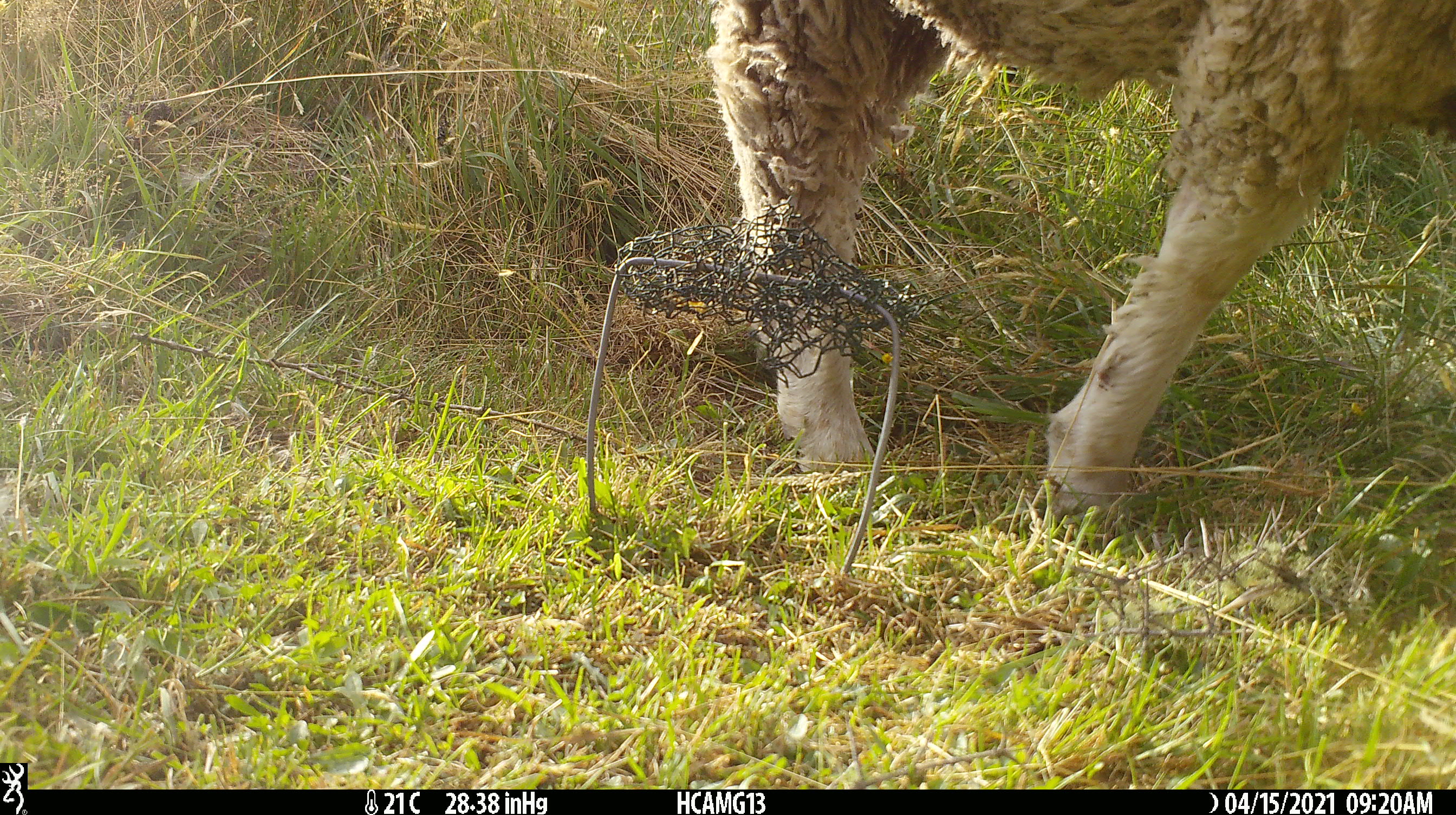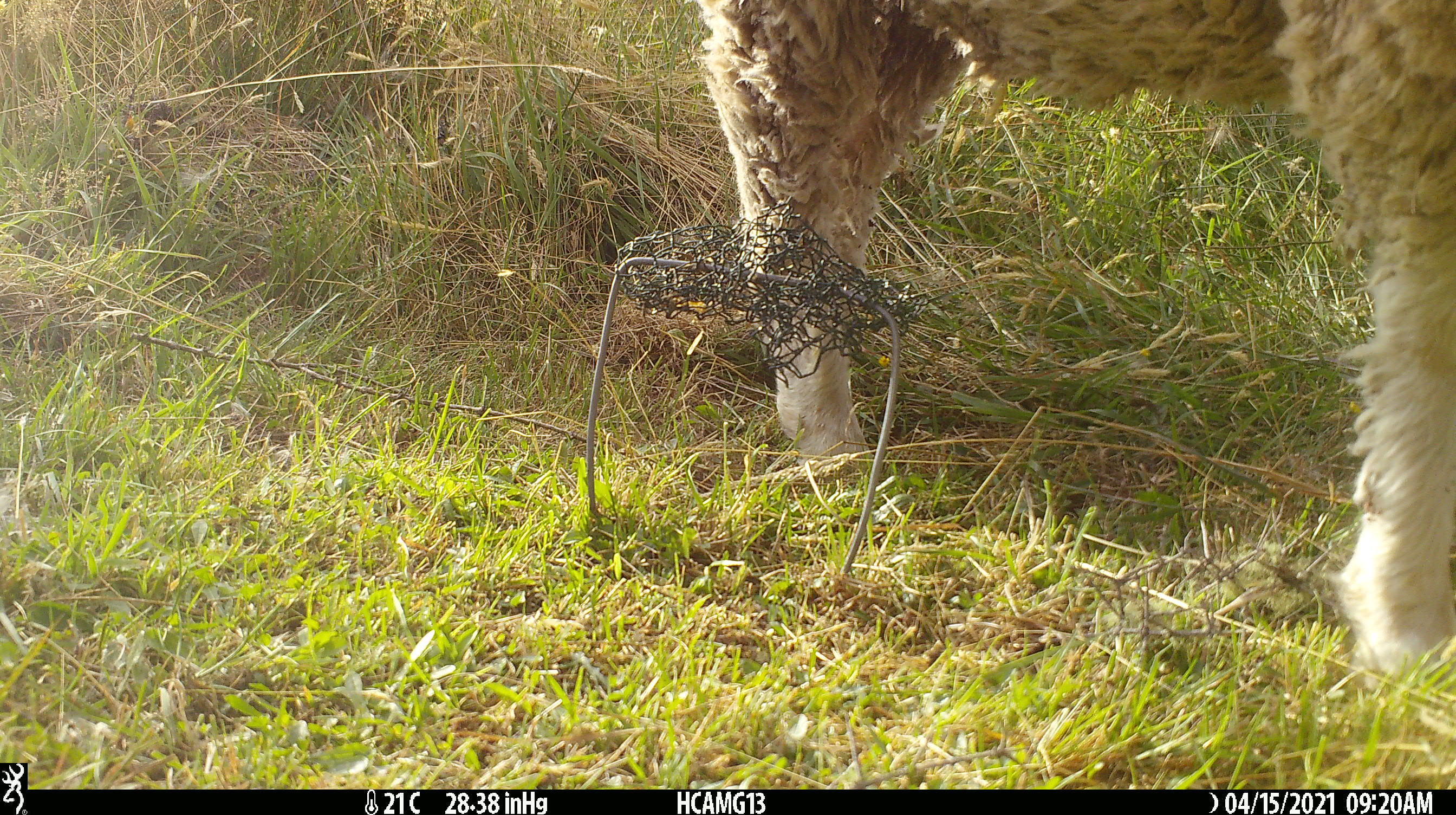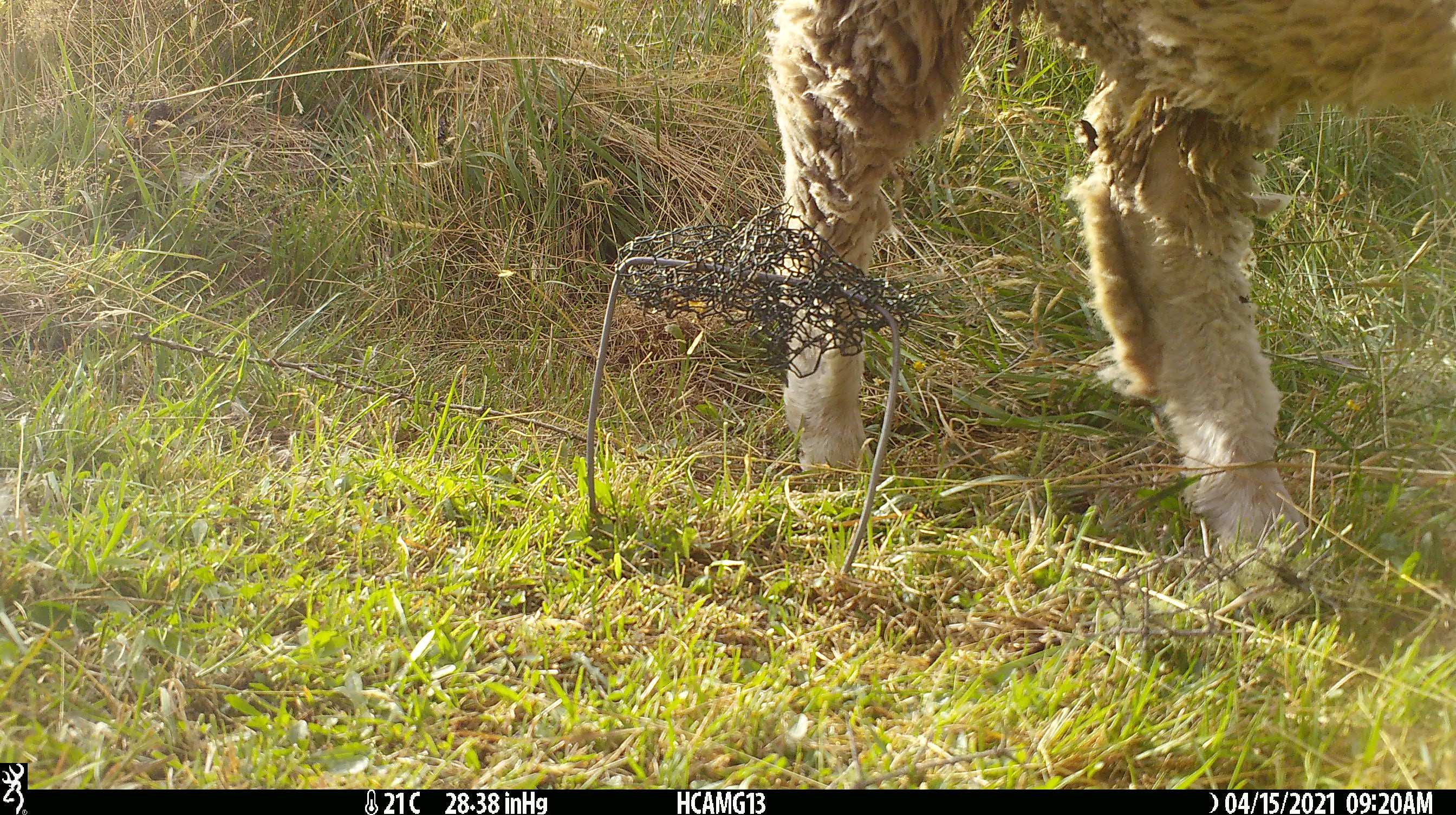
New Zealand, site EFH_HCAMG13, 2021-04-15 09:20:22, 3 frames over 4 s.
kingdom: Animalia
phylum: Chordata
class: Mammalia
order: Artiodactyla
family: Bovidae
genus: Ovis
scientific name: Ovis aries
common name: domestic sheep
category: sheep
Sheep (domestic sheep) (Ovis aries).